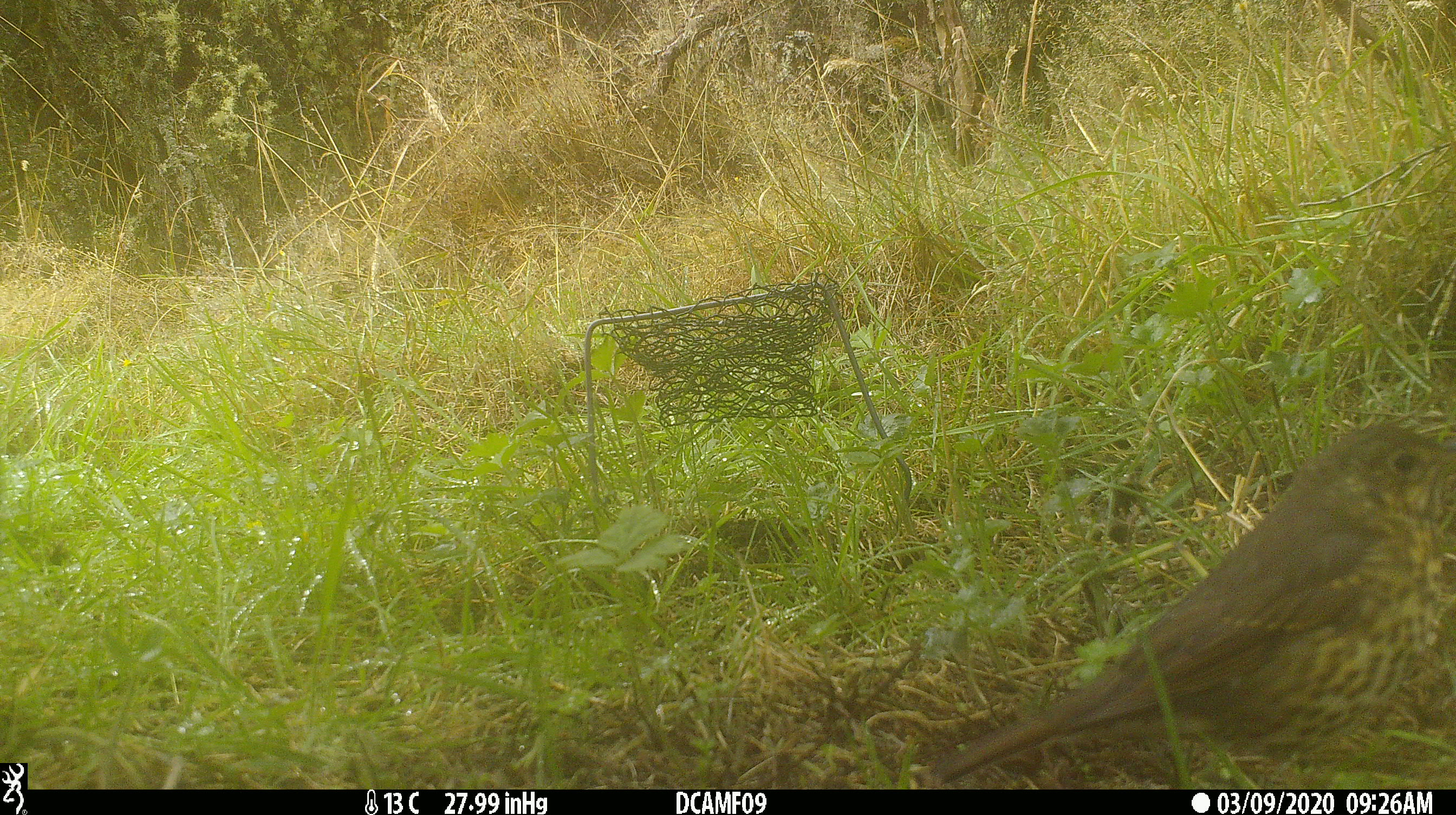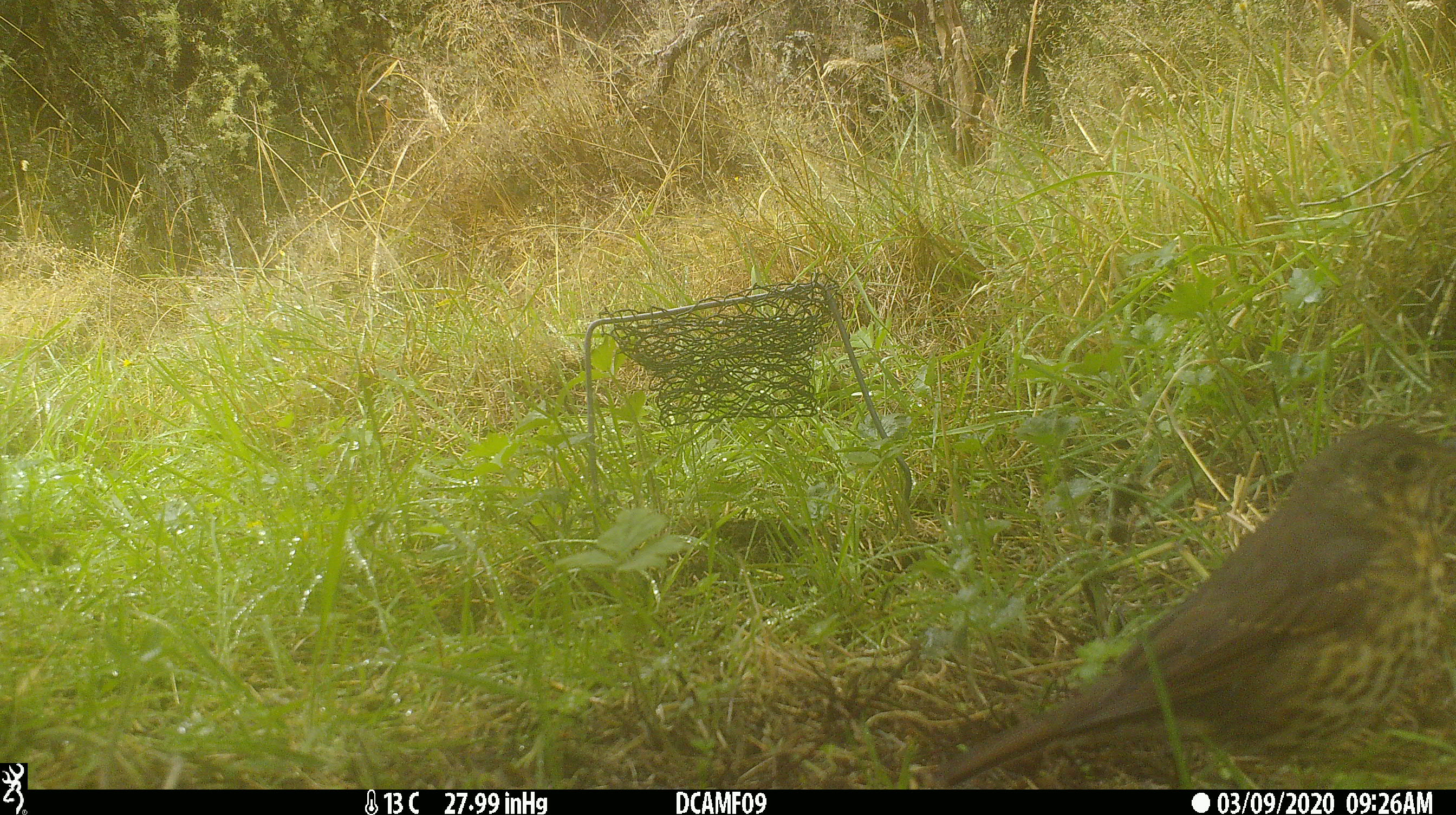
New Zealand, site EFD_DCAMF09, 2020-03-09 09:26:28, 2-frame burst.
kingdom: Animalia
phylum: Chordata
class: Aves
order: Passeriformes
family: Turdidae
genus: Turdus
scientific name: Turdus philomelos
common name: song thrush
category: thrush